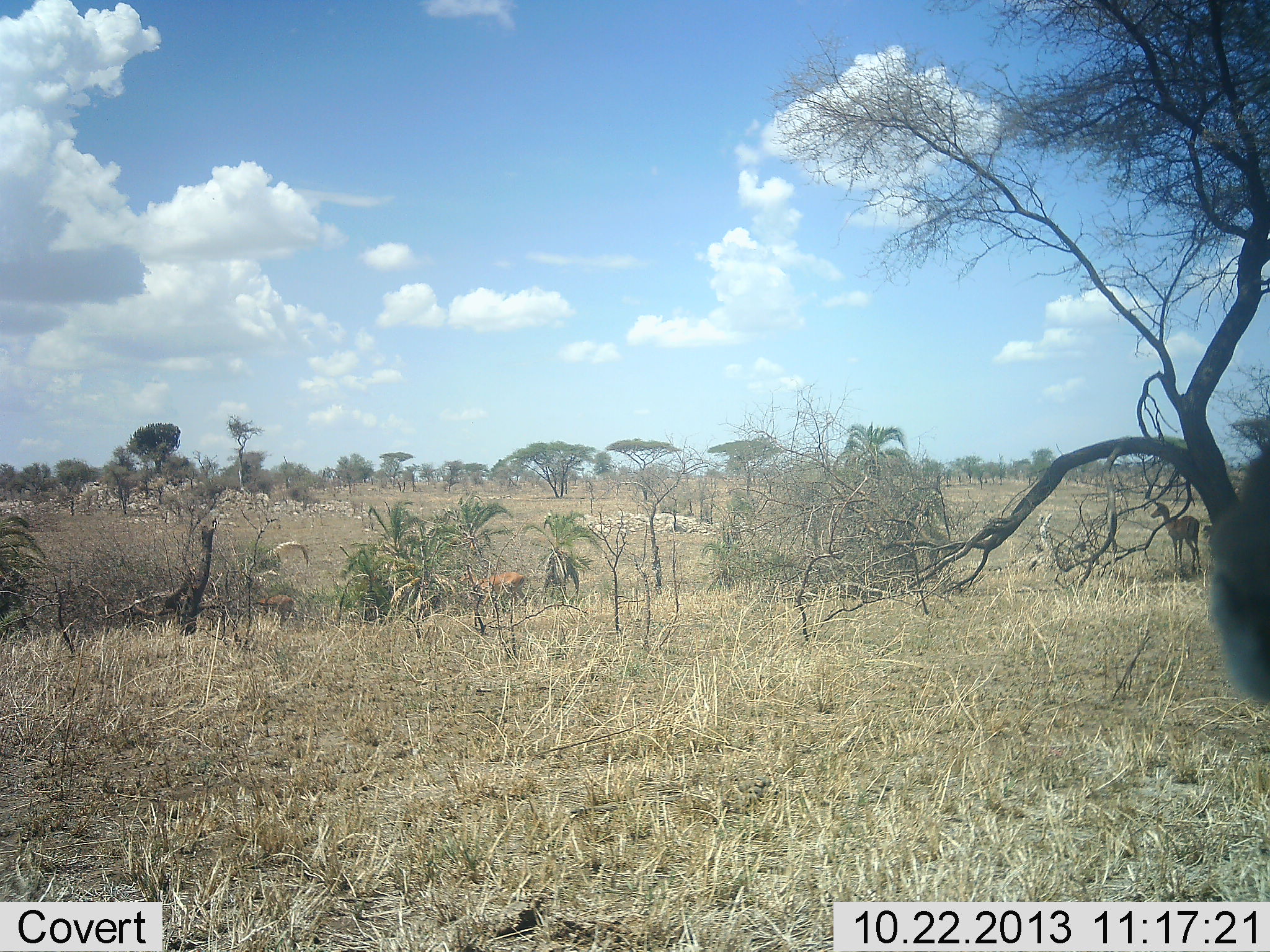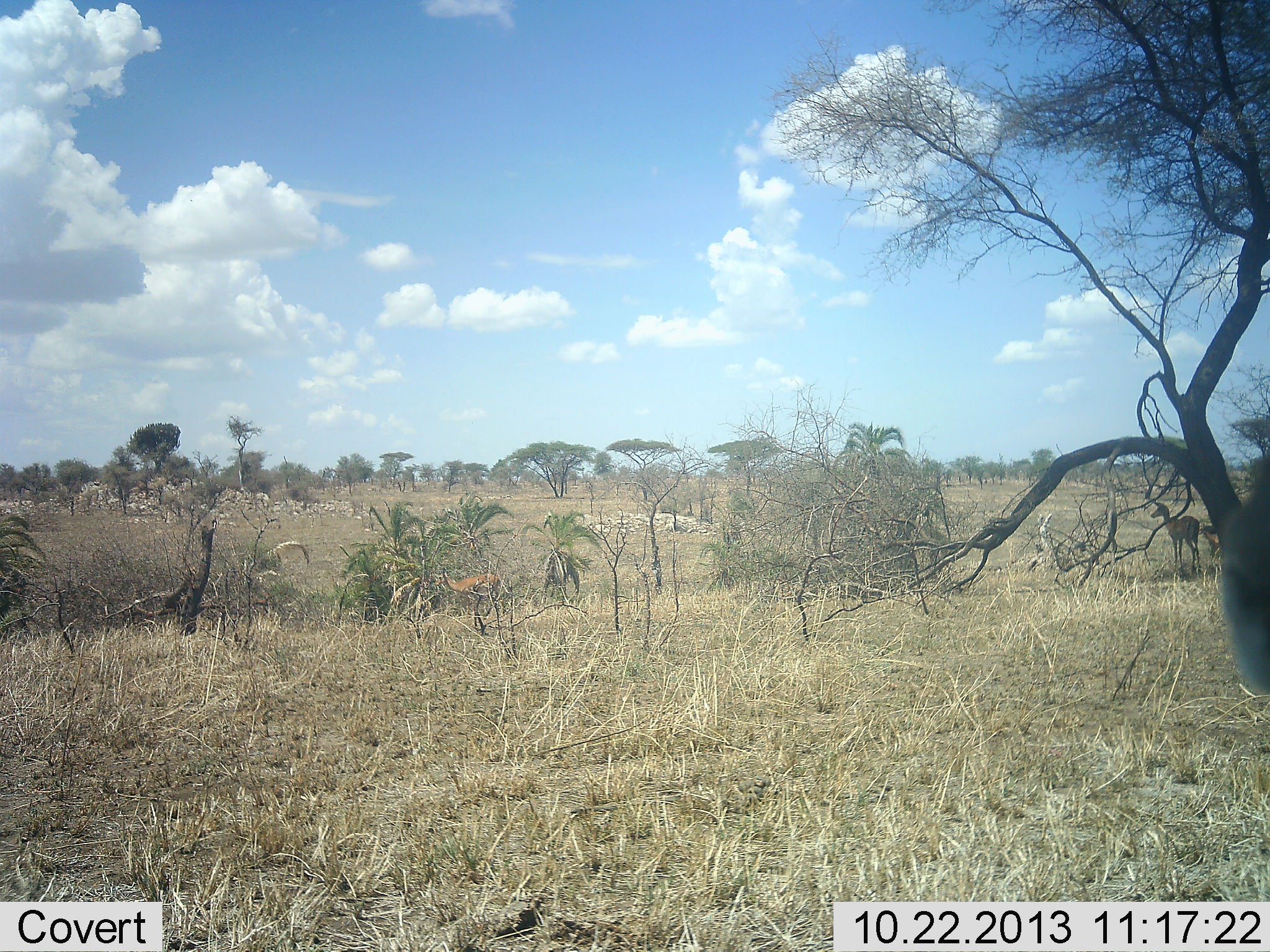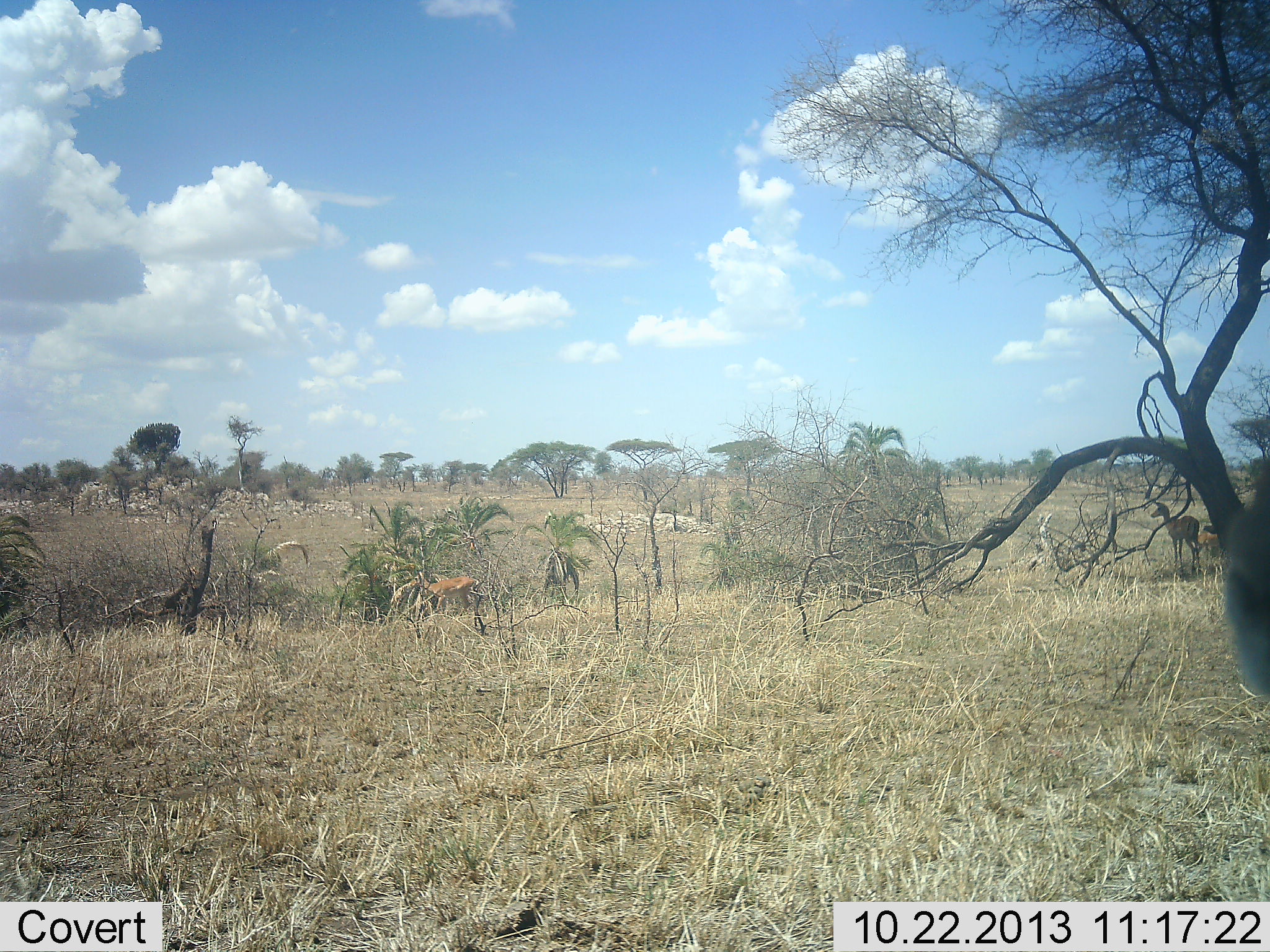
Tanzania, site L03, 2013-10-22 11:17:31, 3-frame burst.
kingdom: Animalia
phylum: Chordata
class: Mammalia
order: Artiodactyla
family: Bovidae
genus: Nanger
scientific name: Nanger granti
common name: grant's gazelle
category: gazellegrants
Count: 4.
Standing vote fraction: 50%.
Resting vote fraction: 6%.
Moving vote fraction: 83%.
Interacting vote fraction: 0%.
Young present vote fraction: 0%.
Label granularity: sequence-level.